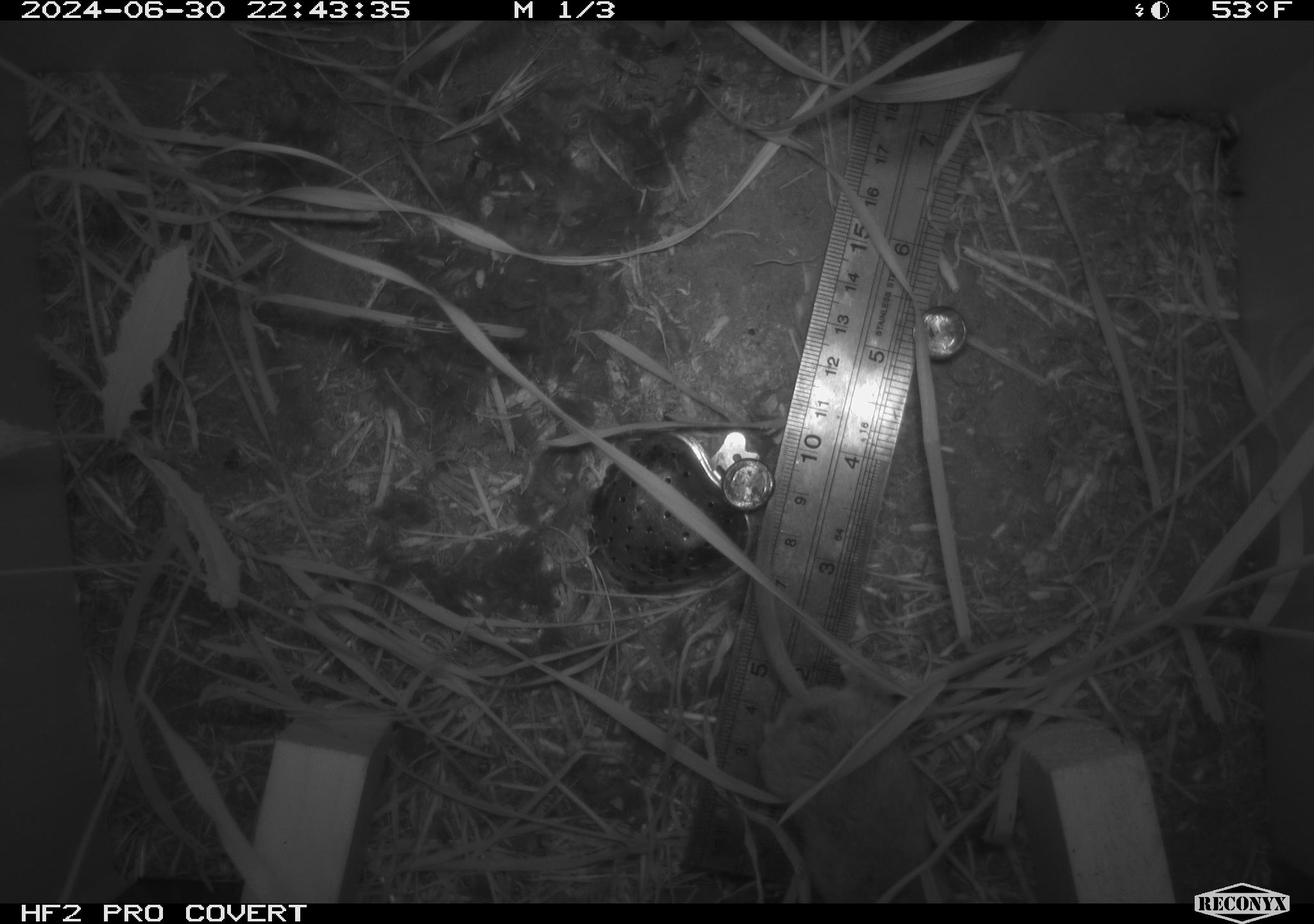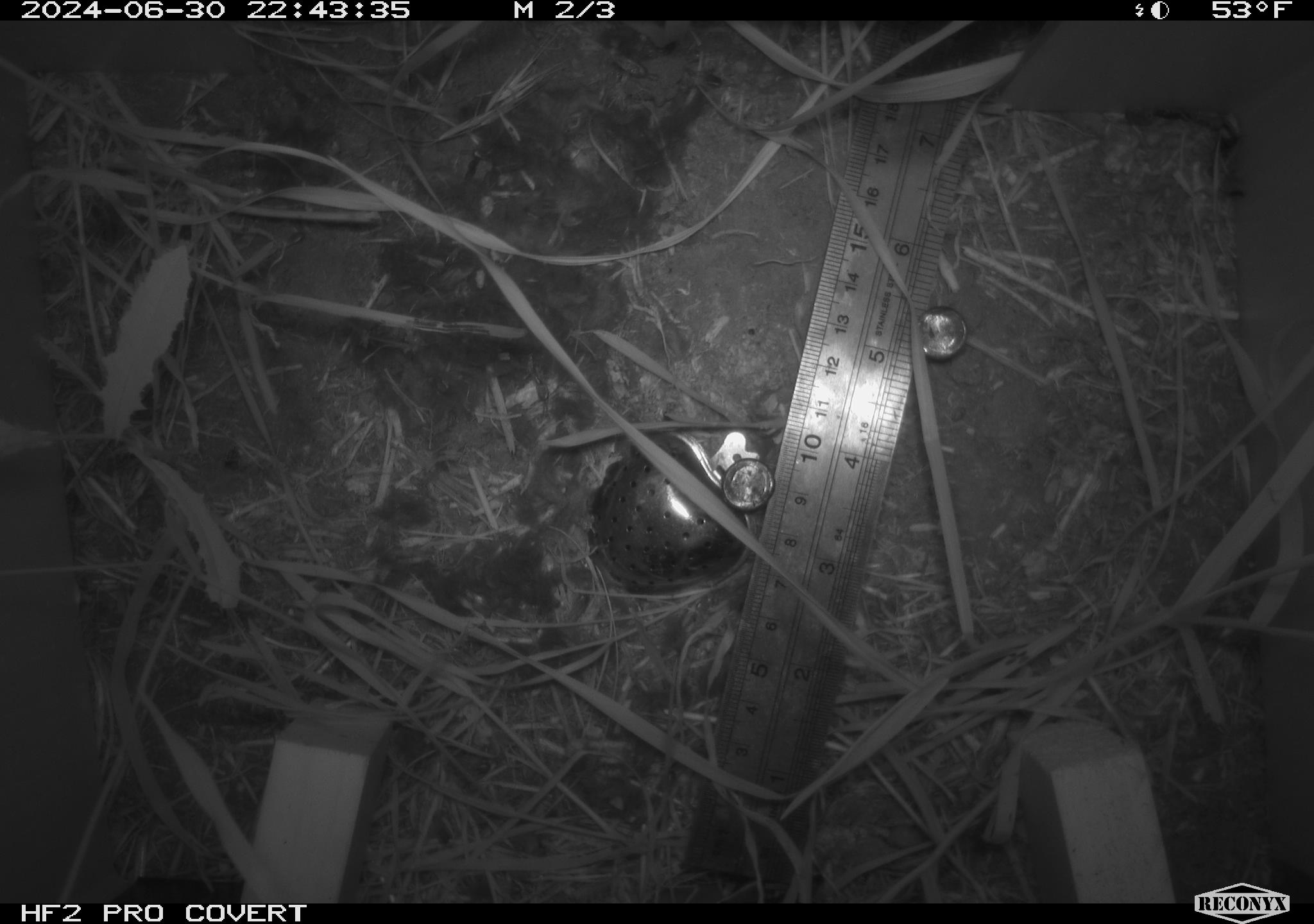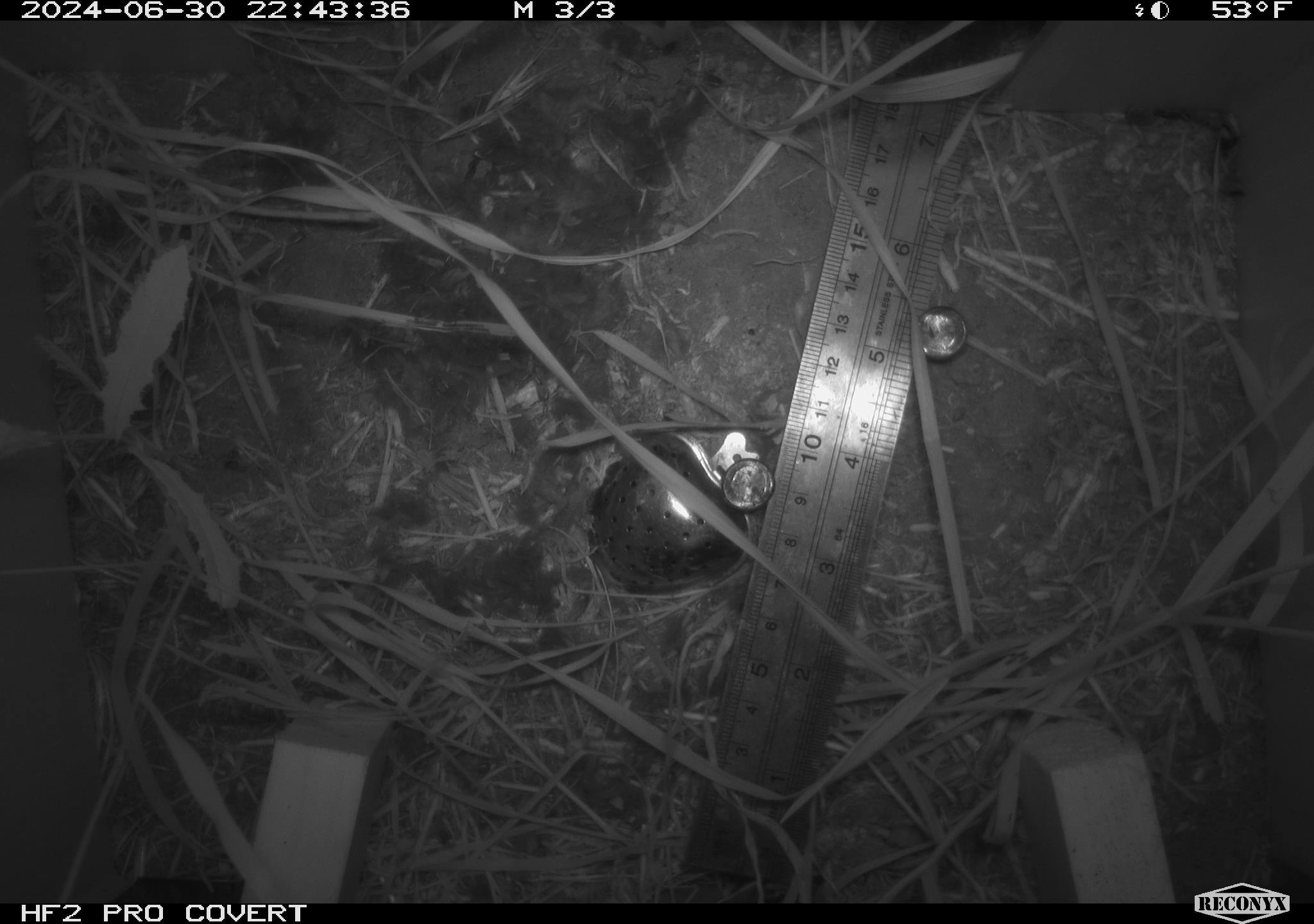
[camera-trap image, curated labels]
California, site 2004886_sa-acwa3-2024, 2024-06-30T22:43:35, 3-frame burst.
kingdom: Animalia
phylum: Chordata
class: Mammalia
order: Rodentia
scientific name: Rodentia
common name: mouse species